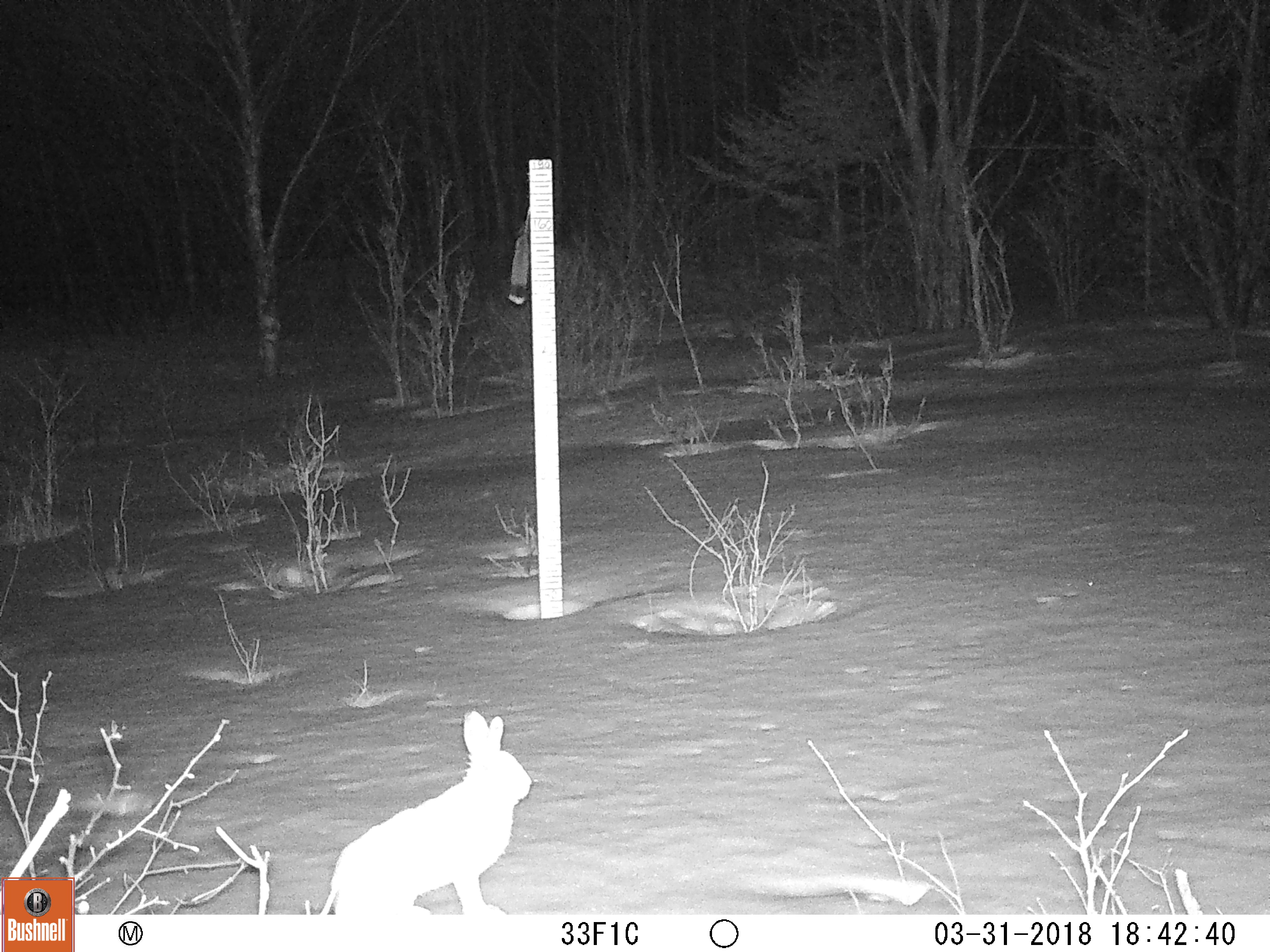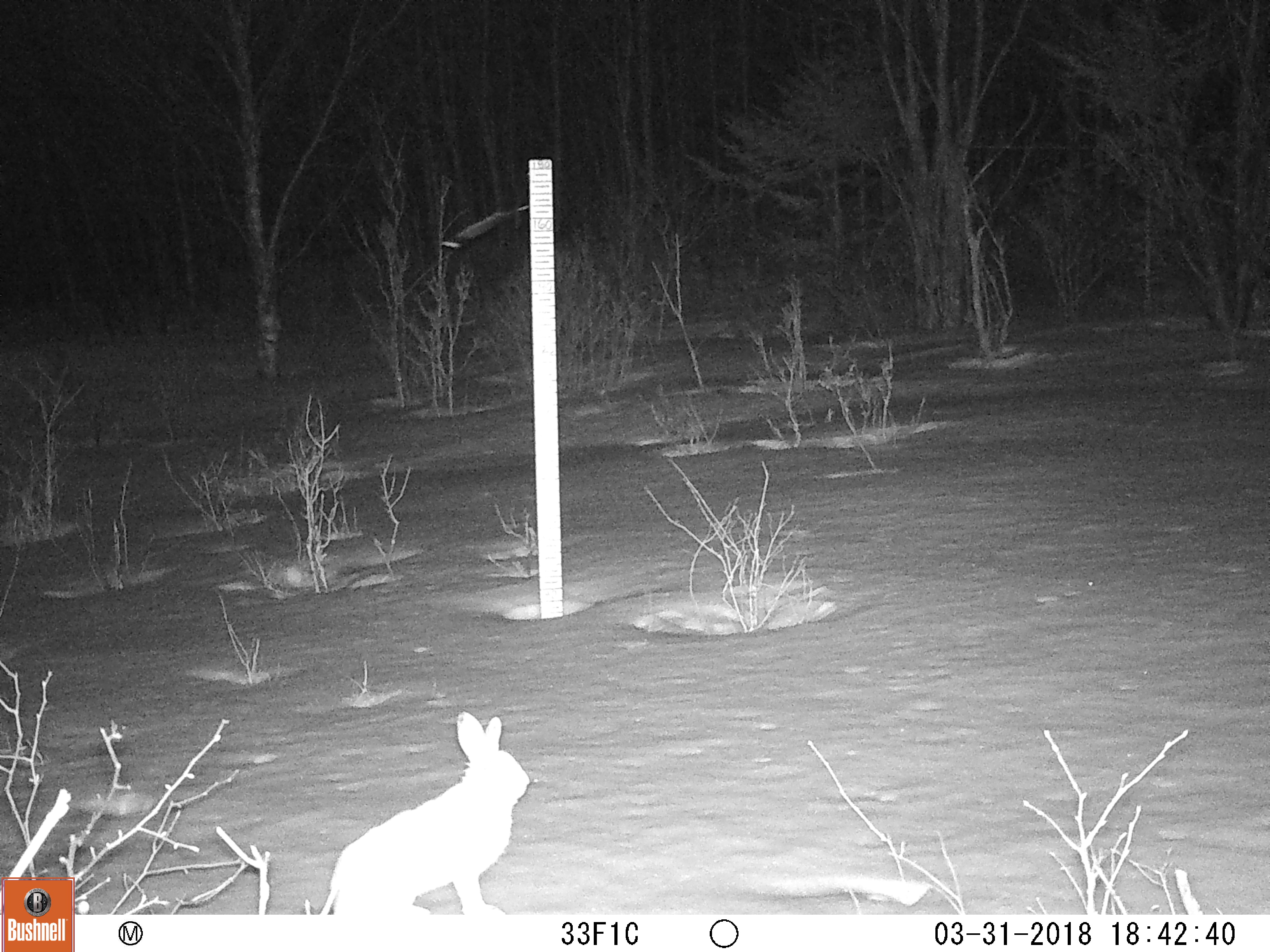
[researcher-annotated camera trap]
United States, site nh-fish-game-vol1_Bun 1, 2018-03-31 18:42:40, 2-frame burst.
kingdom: Animalia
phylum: Chordata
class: Mammalia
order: Lagomorpha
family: Leporidae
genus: Lepus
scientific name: Lepus americanus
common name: snowshoe hare